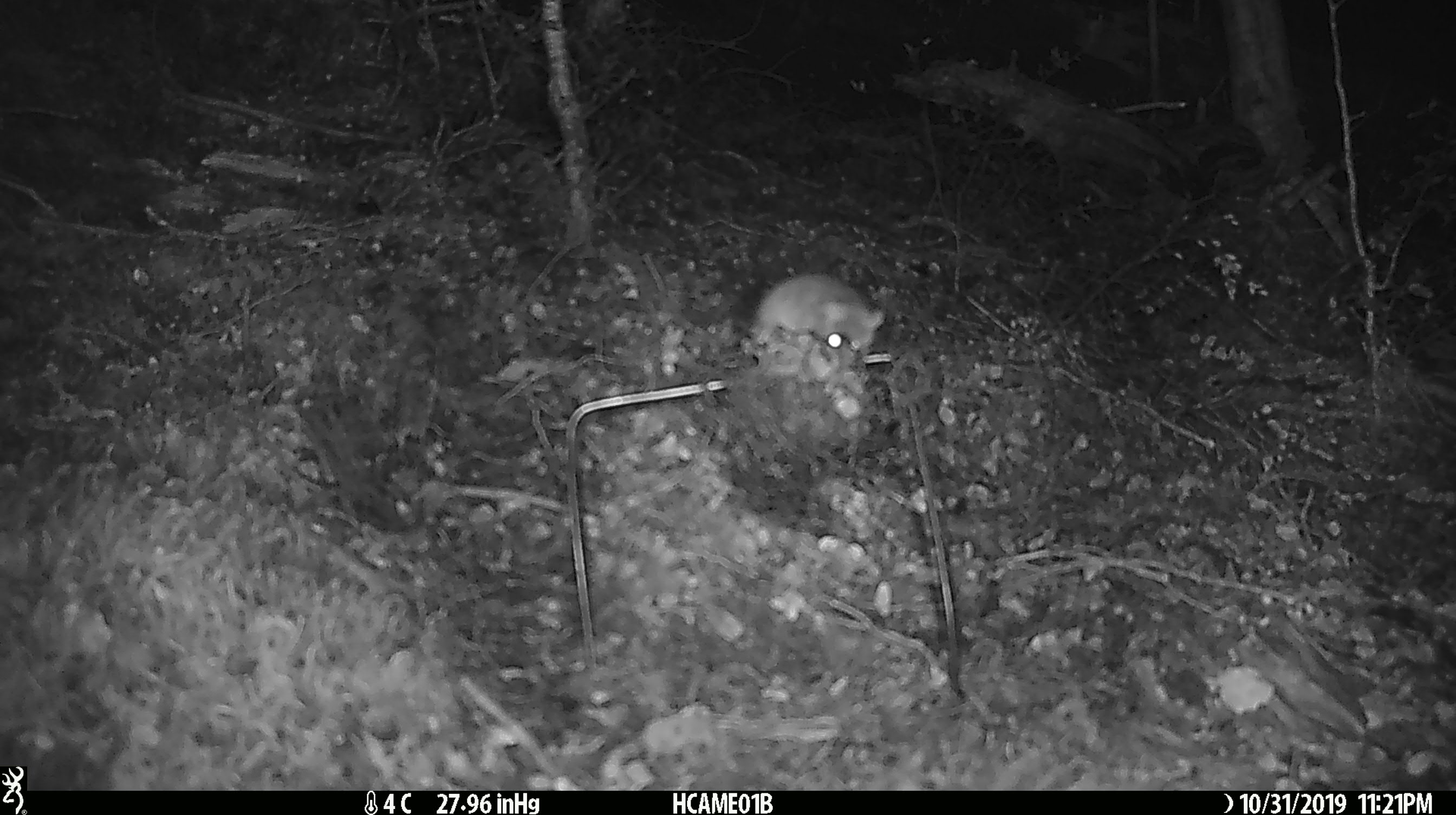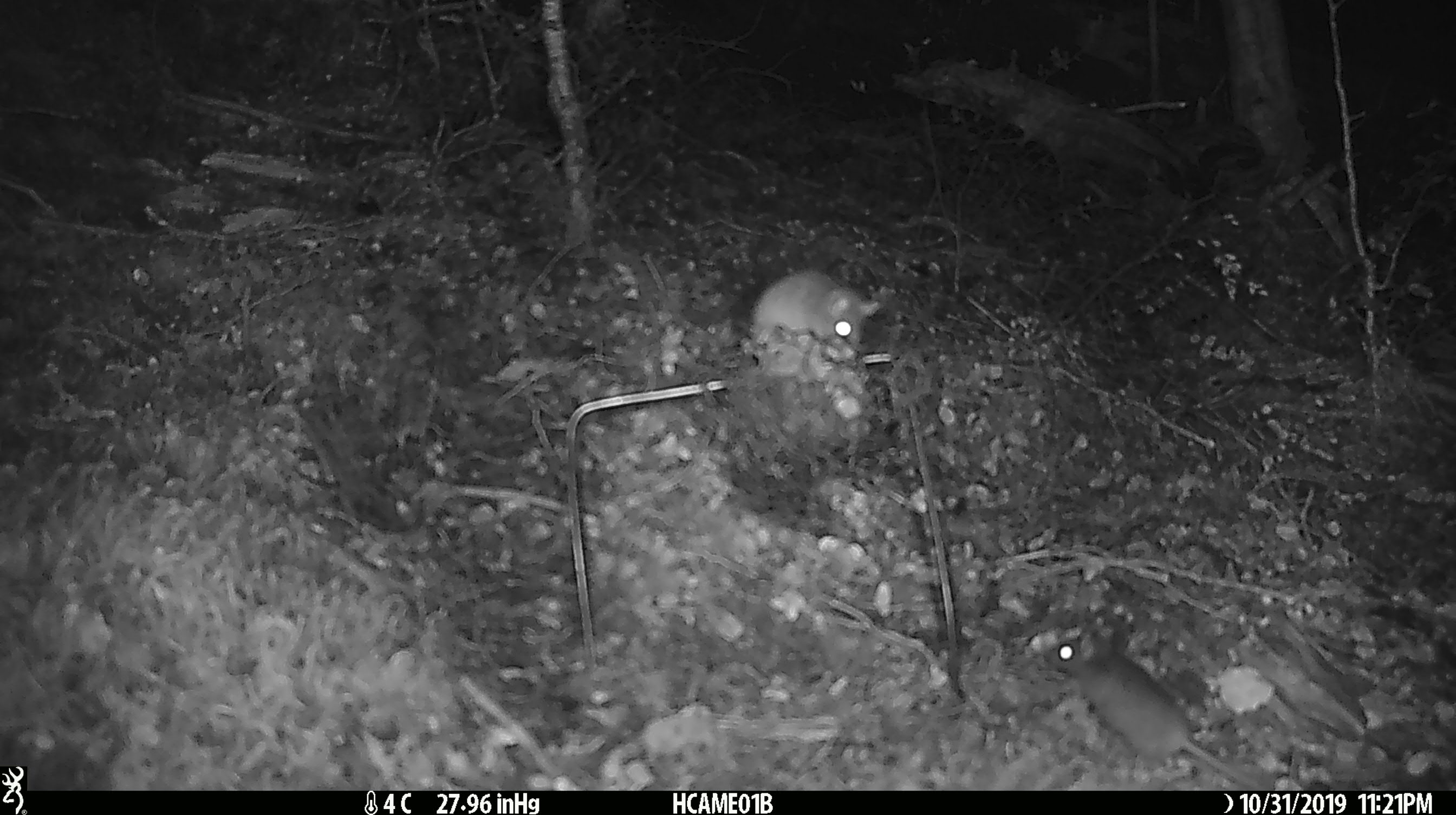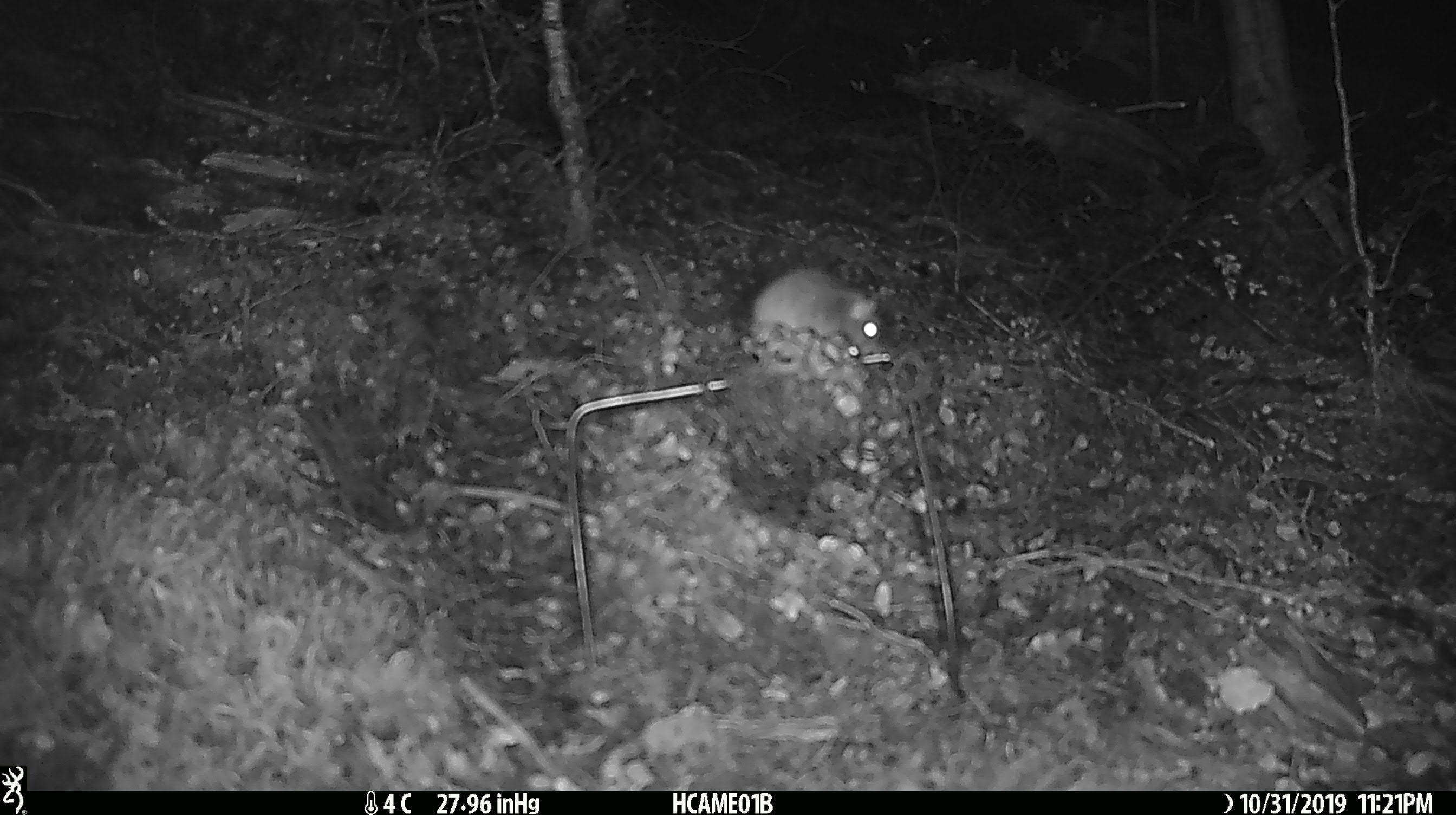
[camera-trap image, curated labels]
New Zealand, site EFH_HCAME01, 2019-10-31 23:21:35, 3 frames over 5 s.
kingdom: Animalia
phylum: Chordata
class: Mammalia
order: Rodentia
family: Muridae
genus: Mus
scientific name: Mus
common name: mouse